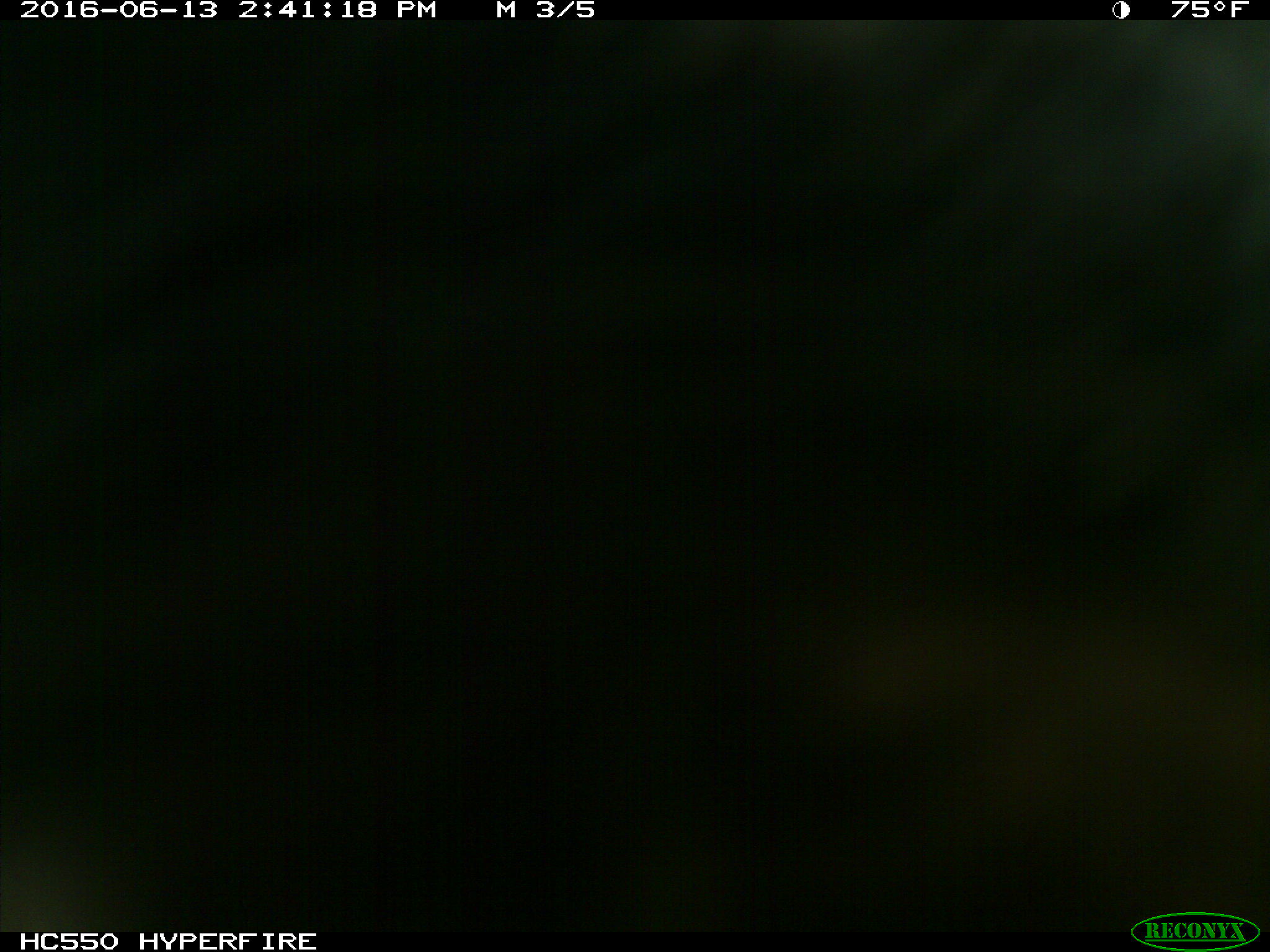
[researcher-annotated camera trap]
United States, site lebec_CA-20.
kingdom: Animalia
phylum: Chordata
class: Mammalia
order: Artiodactyla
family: Bovidae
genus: Bos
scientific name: Bos taurus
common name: domestic cow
Bos taurus (domestic cow).